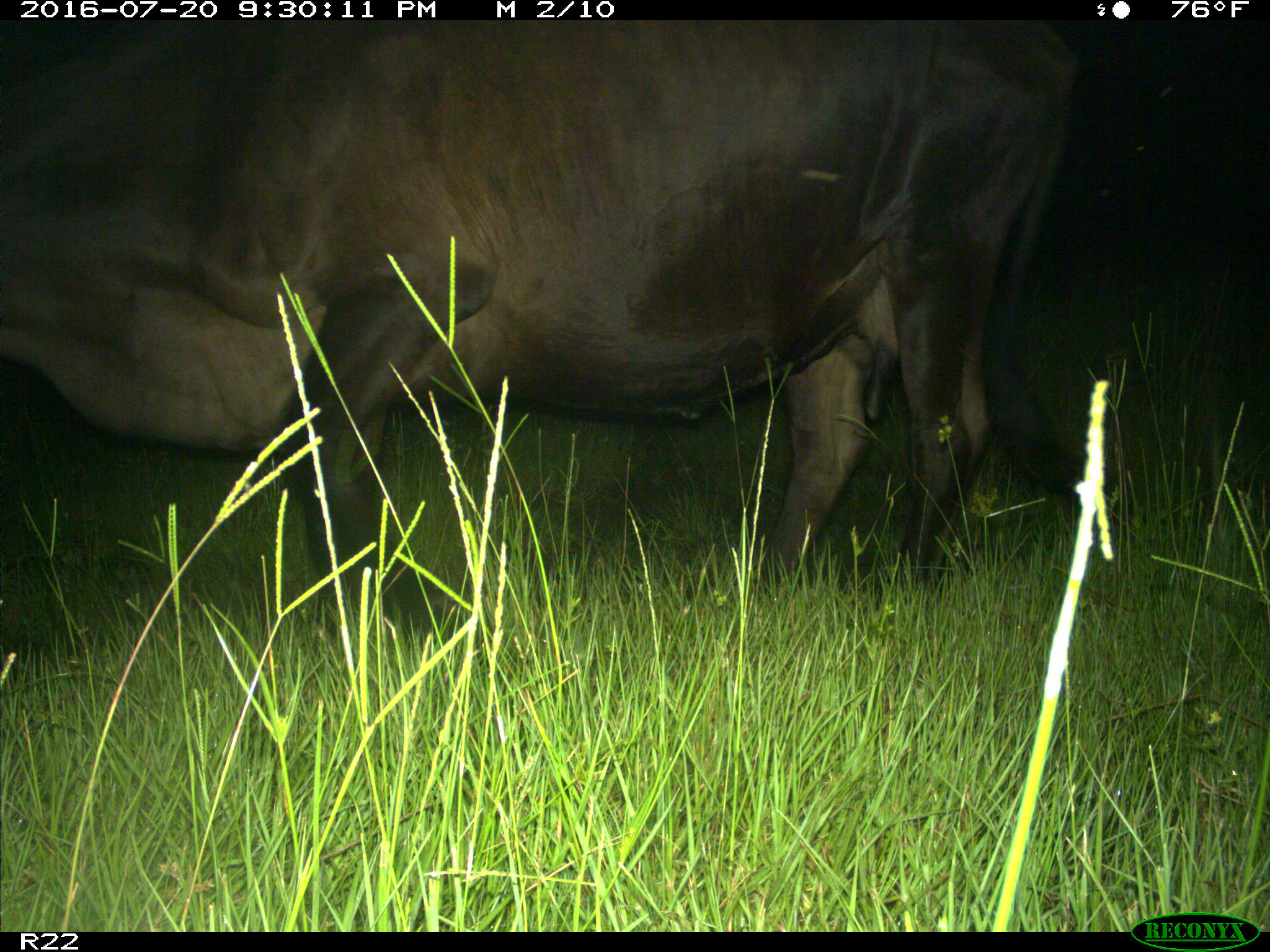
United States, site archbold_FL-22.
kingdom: Animalia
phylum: Chordata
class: Mammalia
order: Artiodactyla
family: Bovidae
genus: Bos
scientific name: Bos taurus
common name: domestic cow